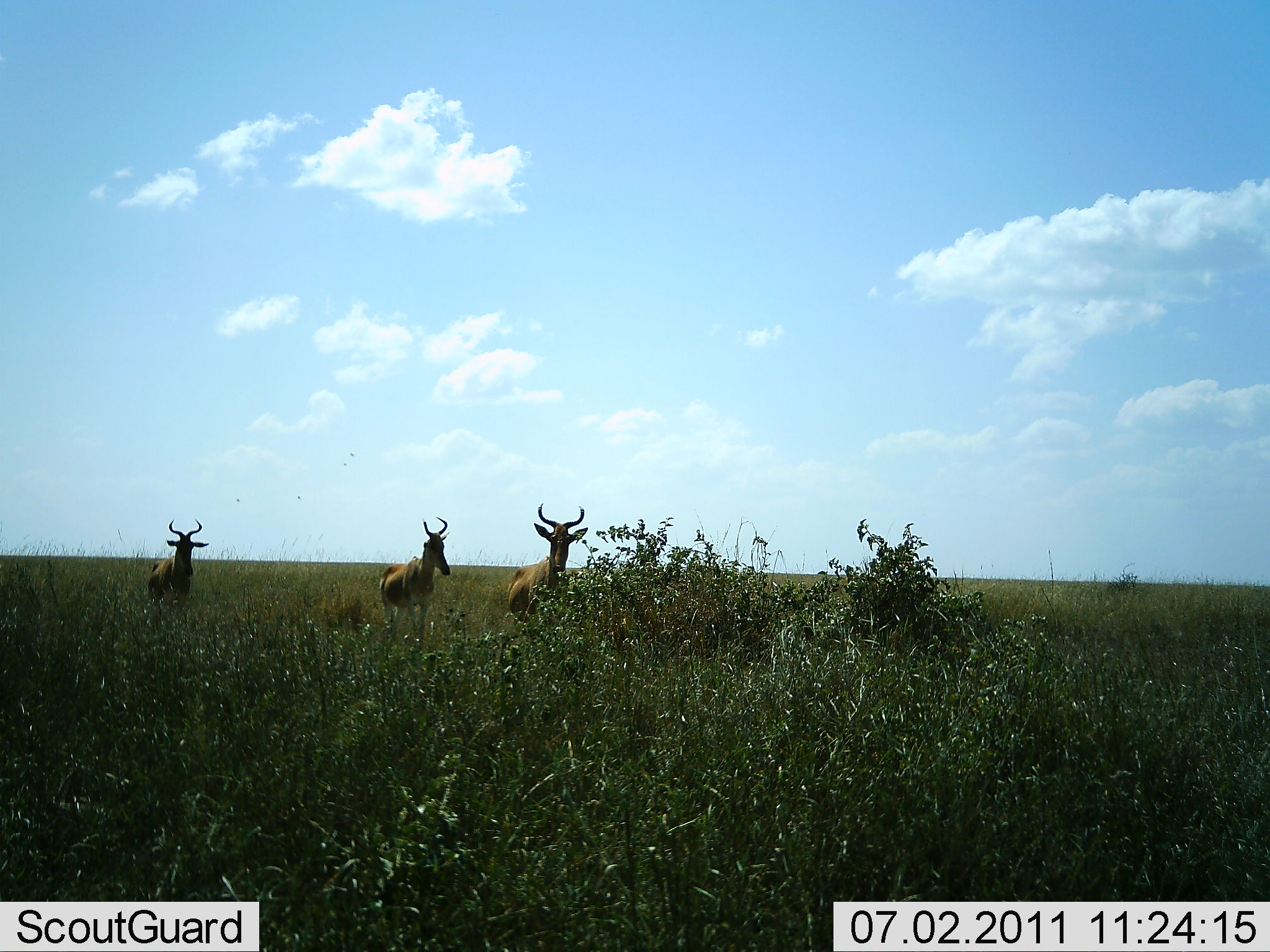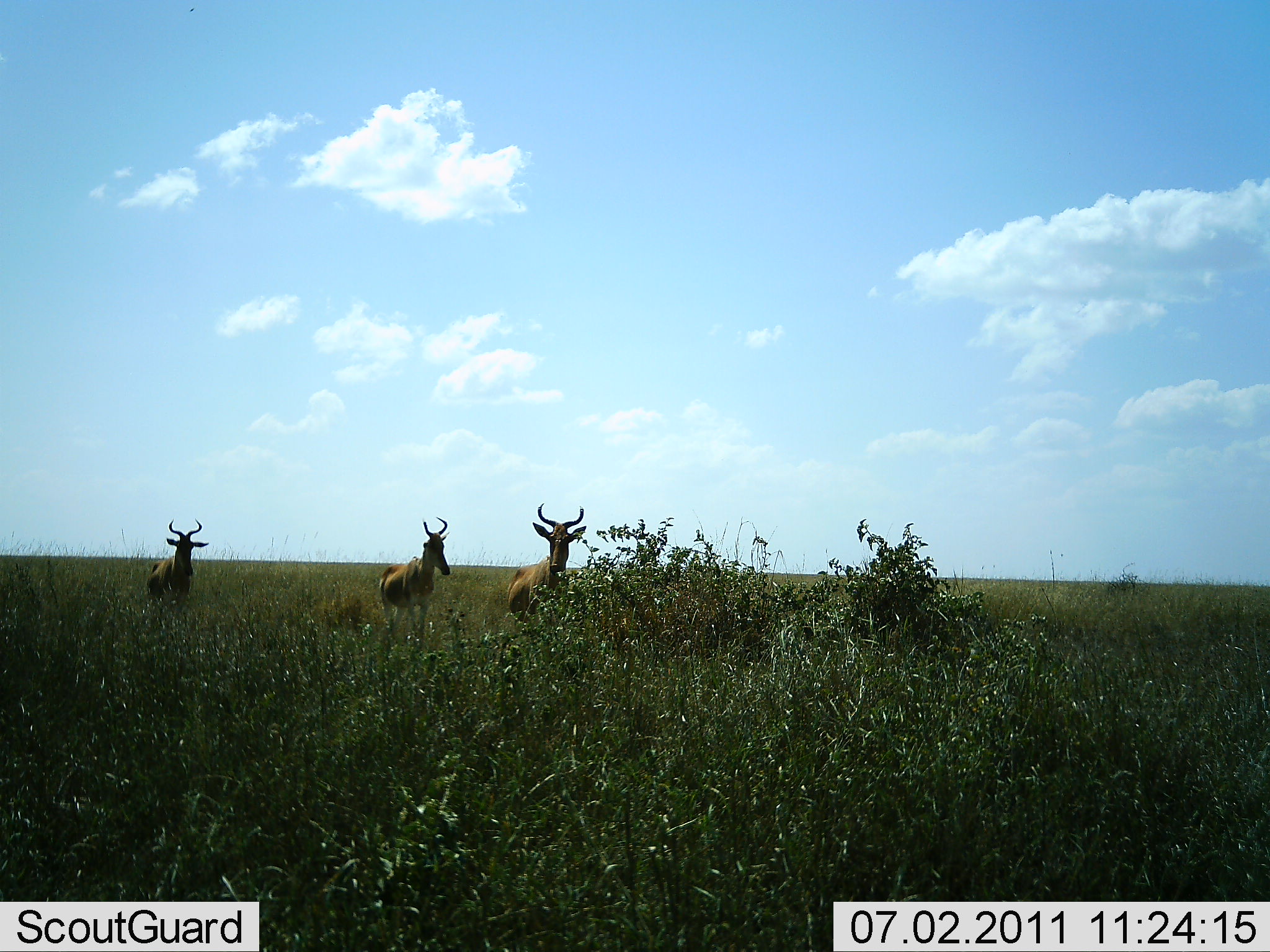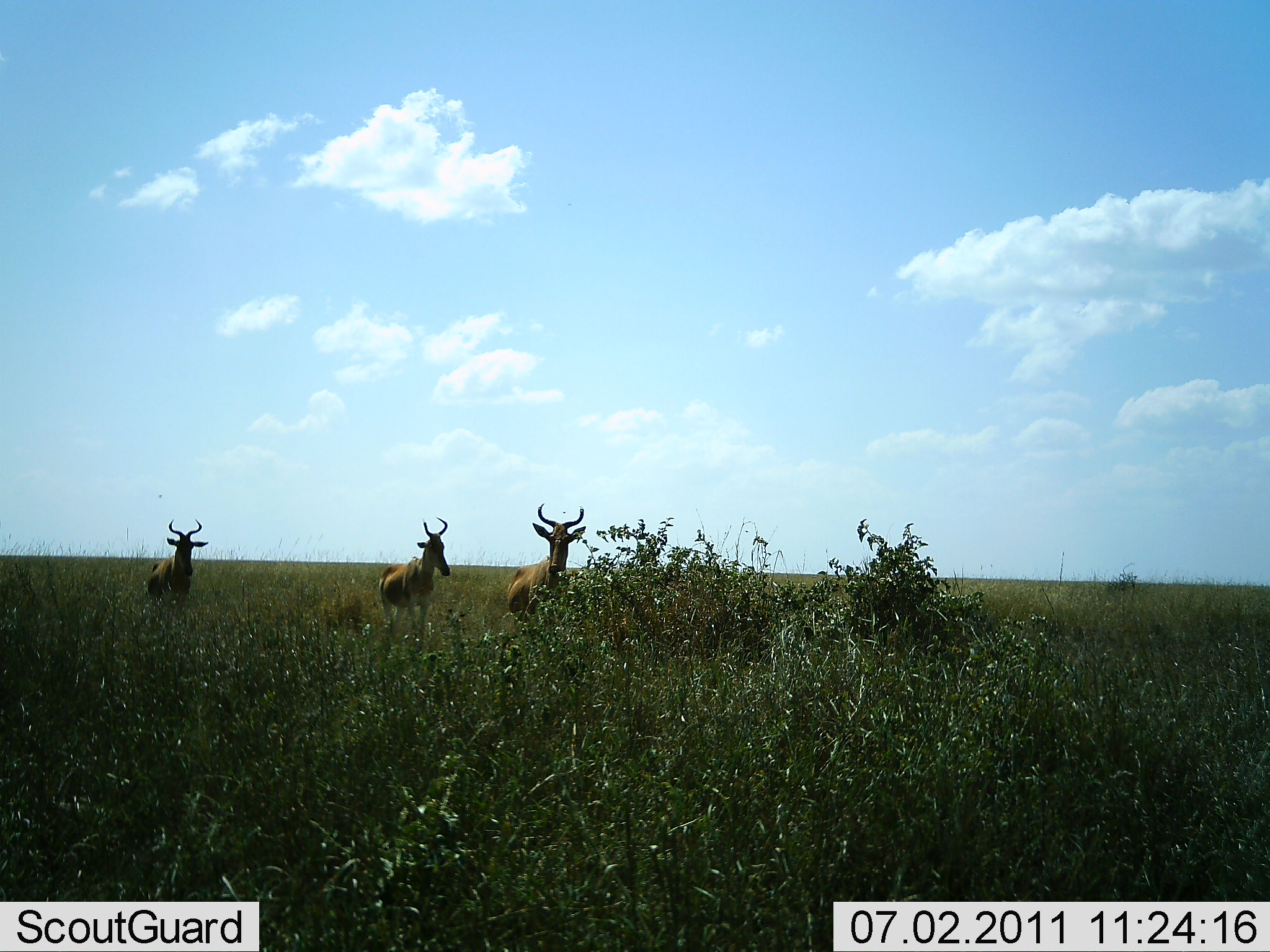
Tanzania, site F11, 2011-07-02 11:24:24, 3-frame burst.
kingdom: Animalia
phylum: Chordata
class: Mammalia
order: Artiodactyla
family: Bovidae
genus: Alcelaphus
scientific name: Alcelaphus buselaphus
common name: hartebeest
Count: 3.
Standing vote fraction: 100%.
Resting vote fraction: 0%.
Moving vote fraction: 0%.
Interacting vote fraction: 0%.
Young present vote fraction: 0%.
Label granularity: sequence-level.